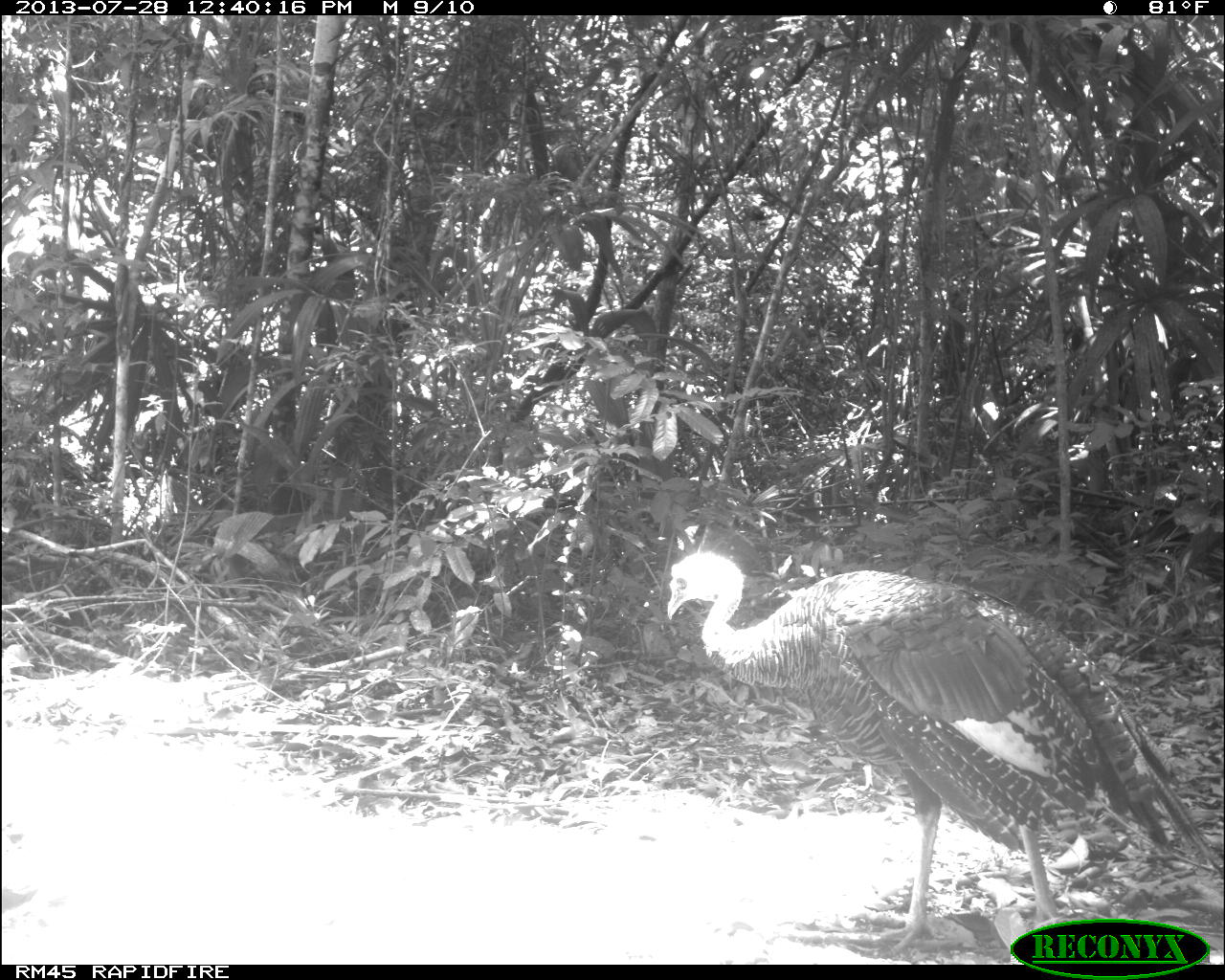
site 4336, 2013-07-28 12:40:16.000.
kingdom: Animalia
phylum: Chordata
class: Aves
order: Galliformes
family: Phasianidae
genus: Meleagris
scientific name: Meleagris ocellata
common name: ocellated turkey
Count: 1.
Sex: male.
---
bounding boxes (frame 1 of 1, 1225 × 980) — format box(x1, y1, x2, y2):
meleagris ocellata: box(666, 551, 1225, 950)